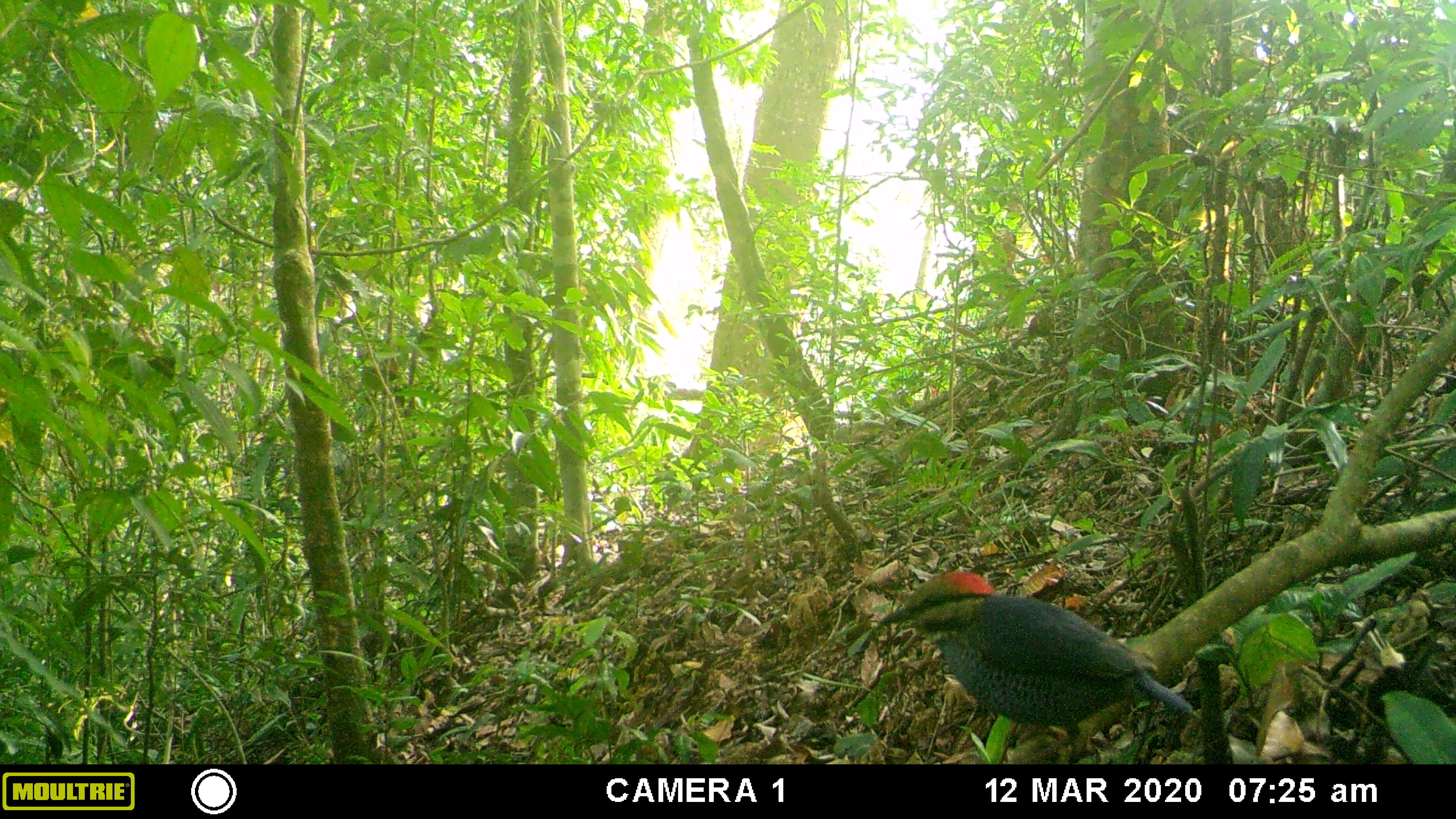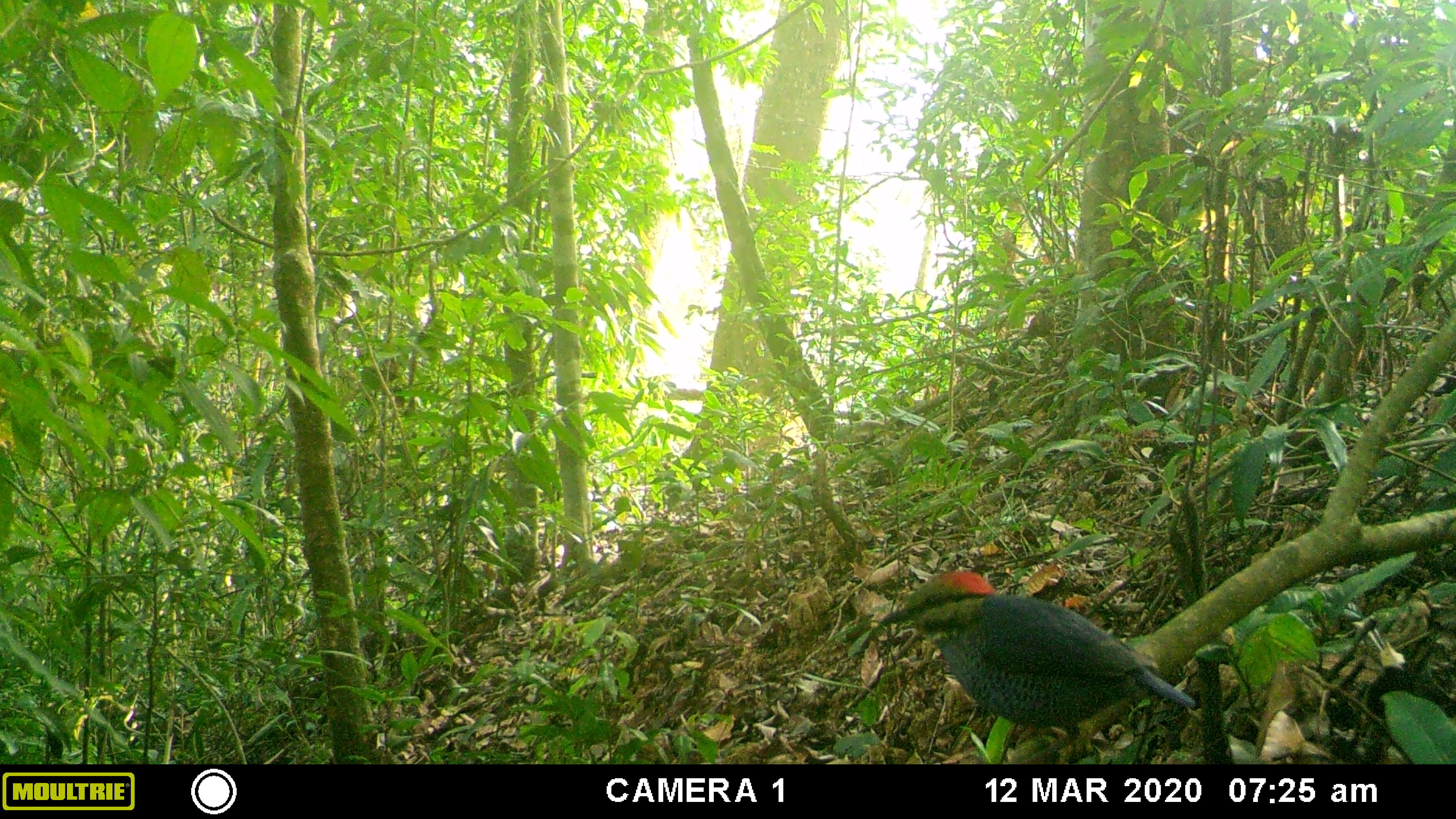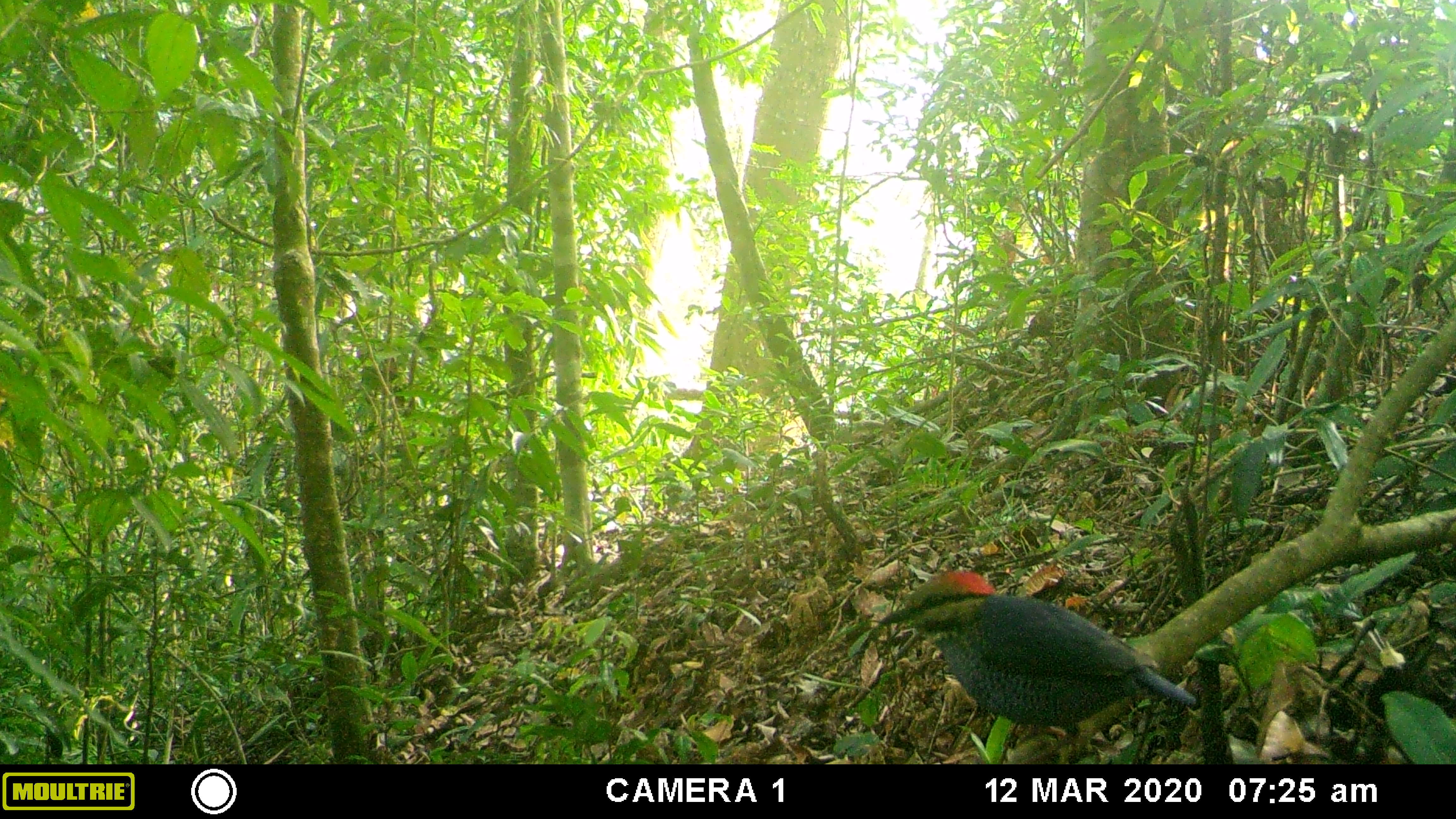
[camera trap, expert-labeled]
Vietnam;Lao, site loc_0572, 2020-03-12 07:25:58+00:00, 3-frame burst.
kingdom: Animalia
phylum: Chordata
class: Aves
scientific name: Aves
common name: bird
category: unidentified bird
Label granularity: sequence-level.